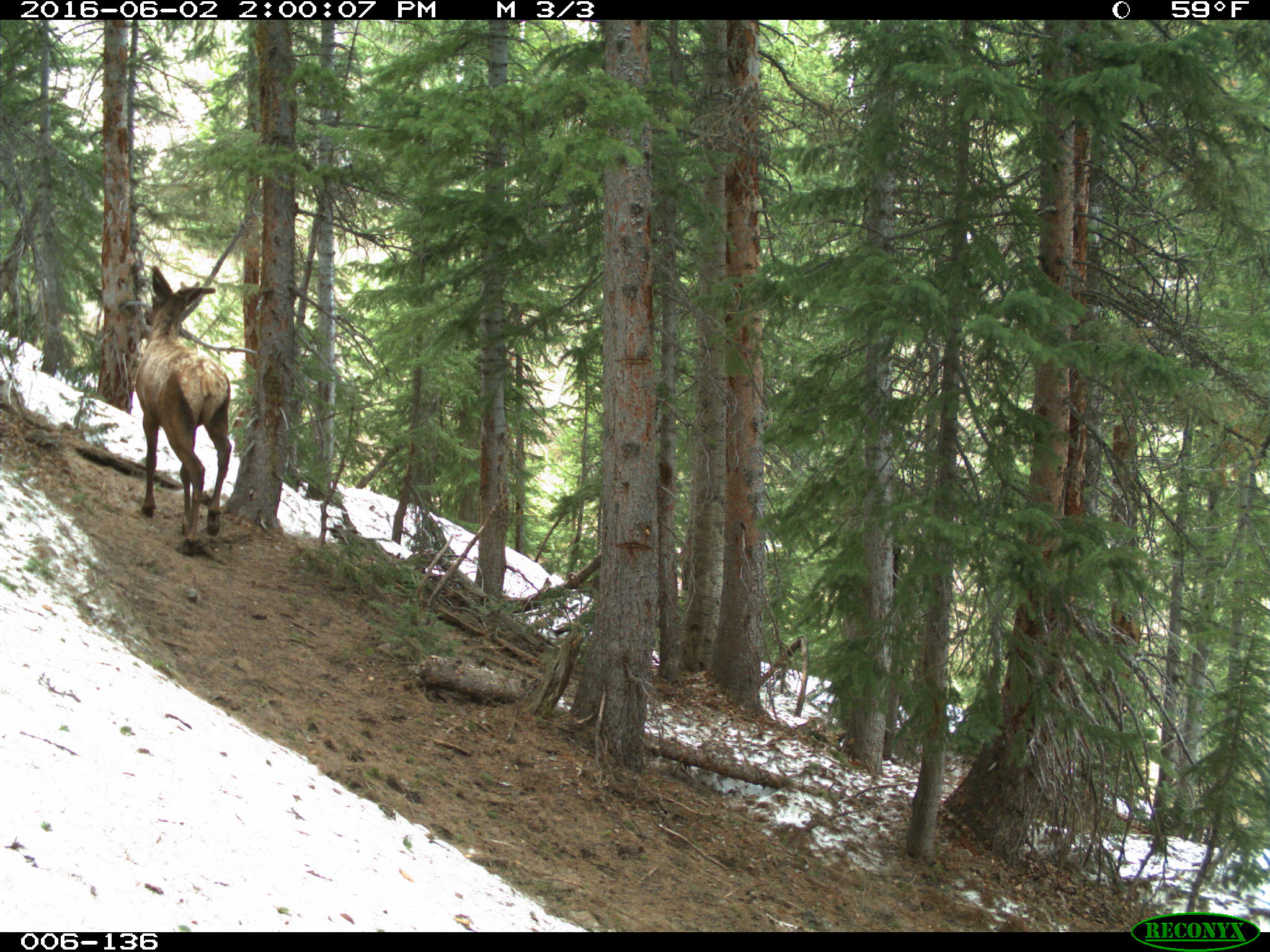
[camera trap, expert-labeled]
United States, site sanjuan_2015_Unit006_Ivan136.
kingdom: Animalia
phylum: Chordata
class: Mammalia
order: Artiodactyla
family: Cervidae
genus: Cervus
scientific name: Cervus elaphus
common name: red deer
Cervus elaphus (red deer).